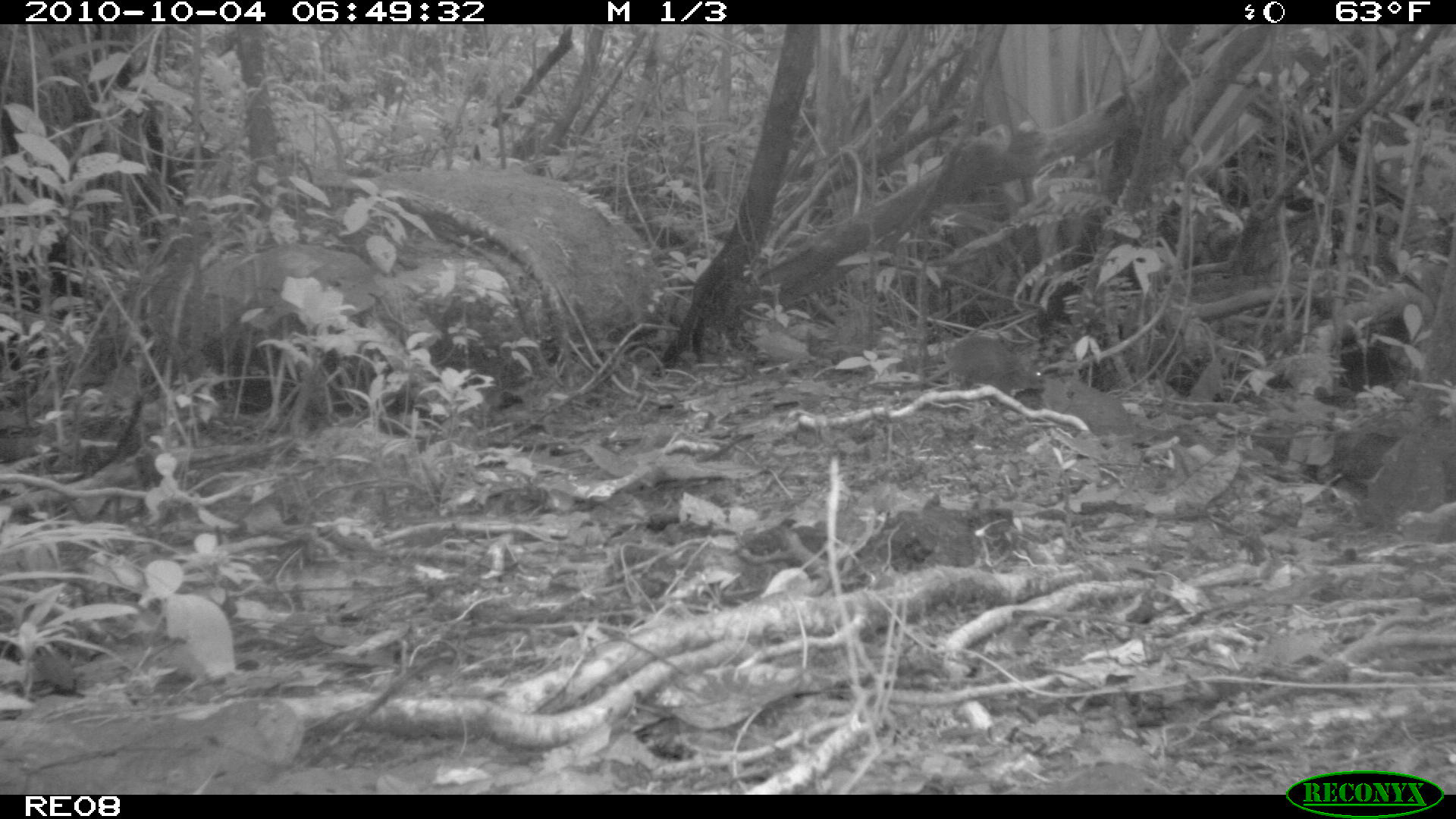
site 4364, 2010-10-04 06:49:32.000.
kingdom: Animalia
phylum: Chordata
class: Mammalia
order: Rodentia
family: Muridae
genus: Rattus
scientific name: Rattus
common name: rodent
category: unknown rat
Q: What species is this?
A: Unknown rat (rodent) (Rattus).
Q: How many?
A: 1.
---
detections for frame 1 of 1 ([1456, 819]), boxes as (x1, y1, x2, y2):
unknown rat: (943, 335, 1047, 398)